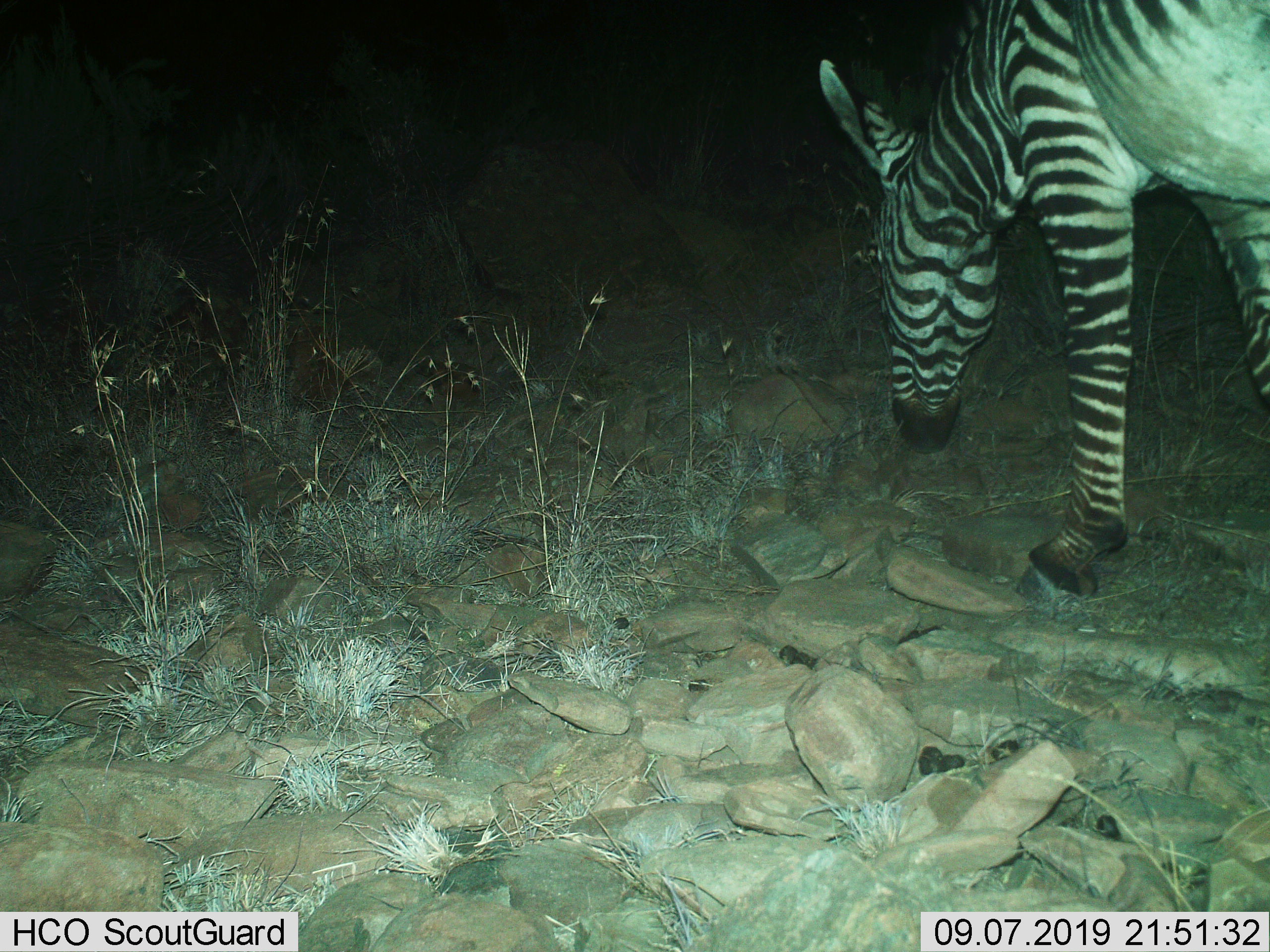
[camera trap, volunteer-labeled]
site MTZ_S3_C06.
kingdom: Animalia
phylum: Chordata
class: Mammalia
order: Perissodactyla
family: Equidae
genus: Equus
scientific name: Equus zebra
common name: mountain zebra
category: zebramountain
Zebramountain (mountain zebra) (Equus zebra), count 1. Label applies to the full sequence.